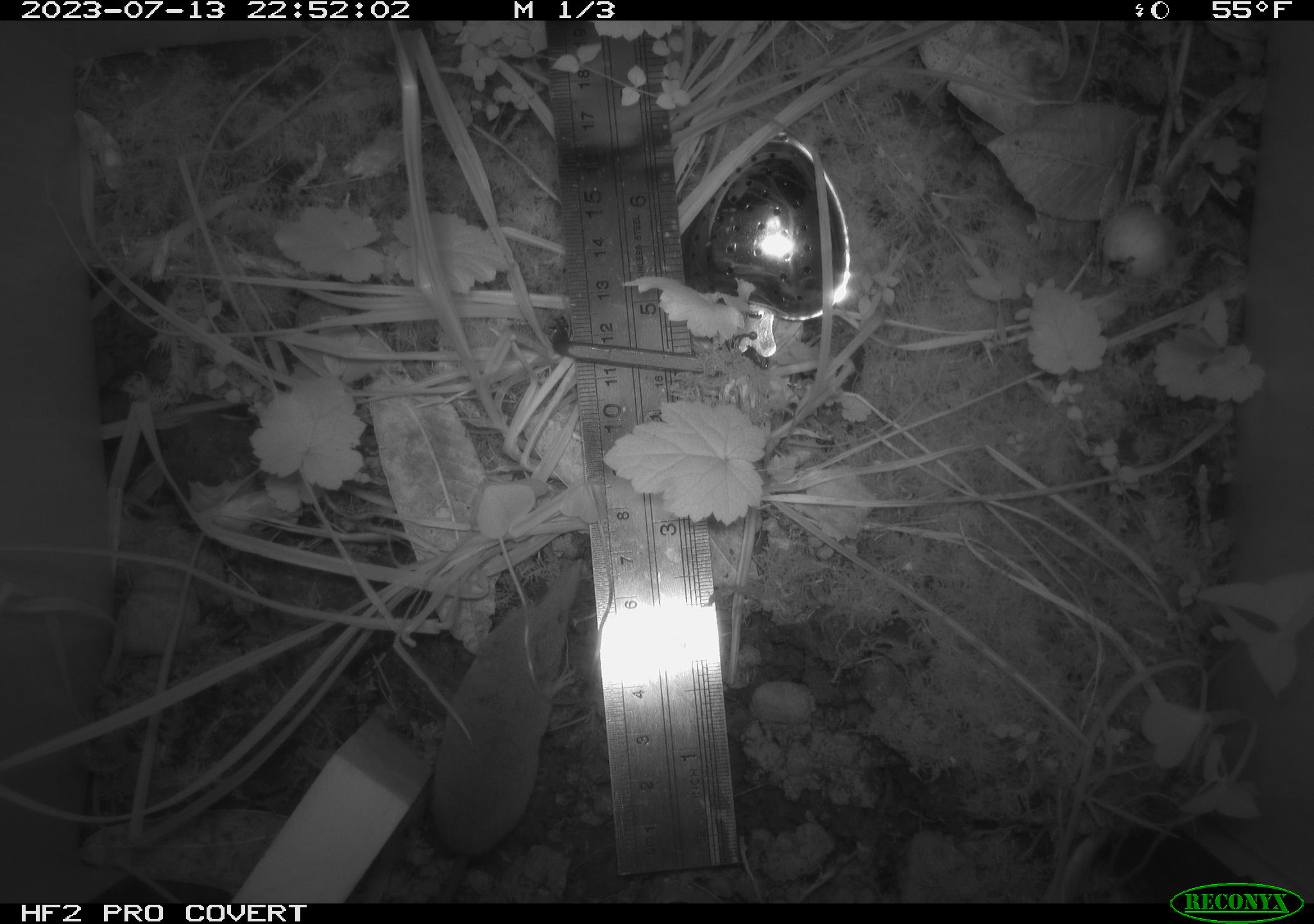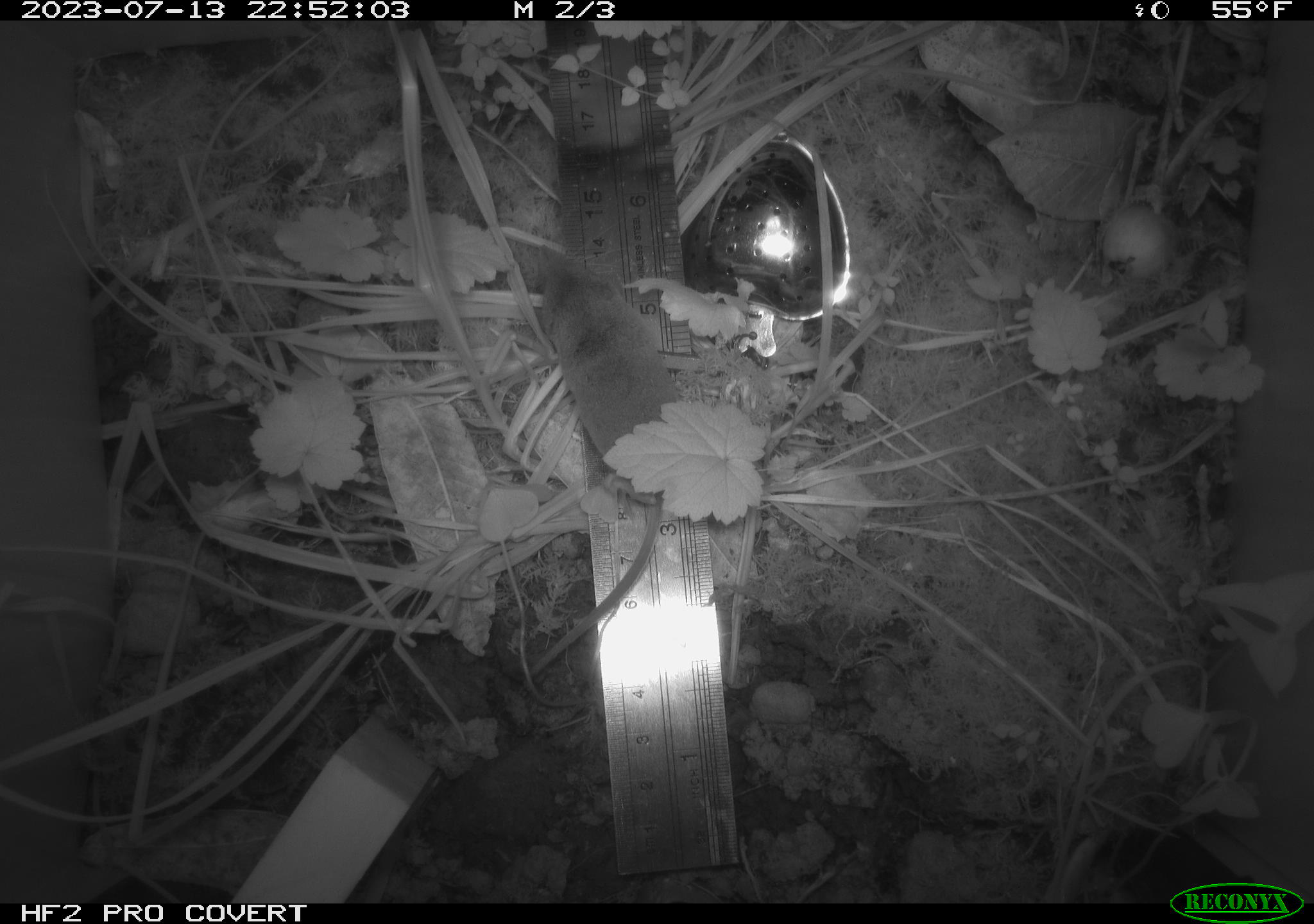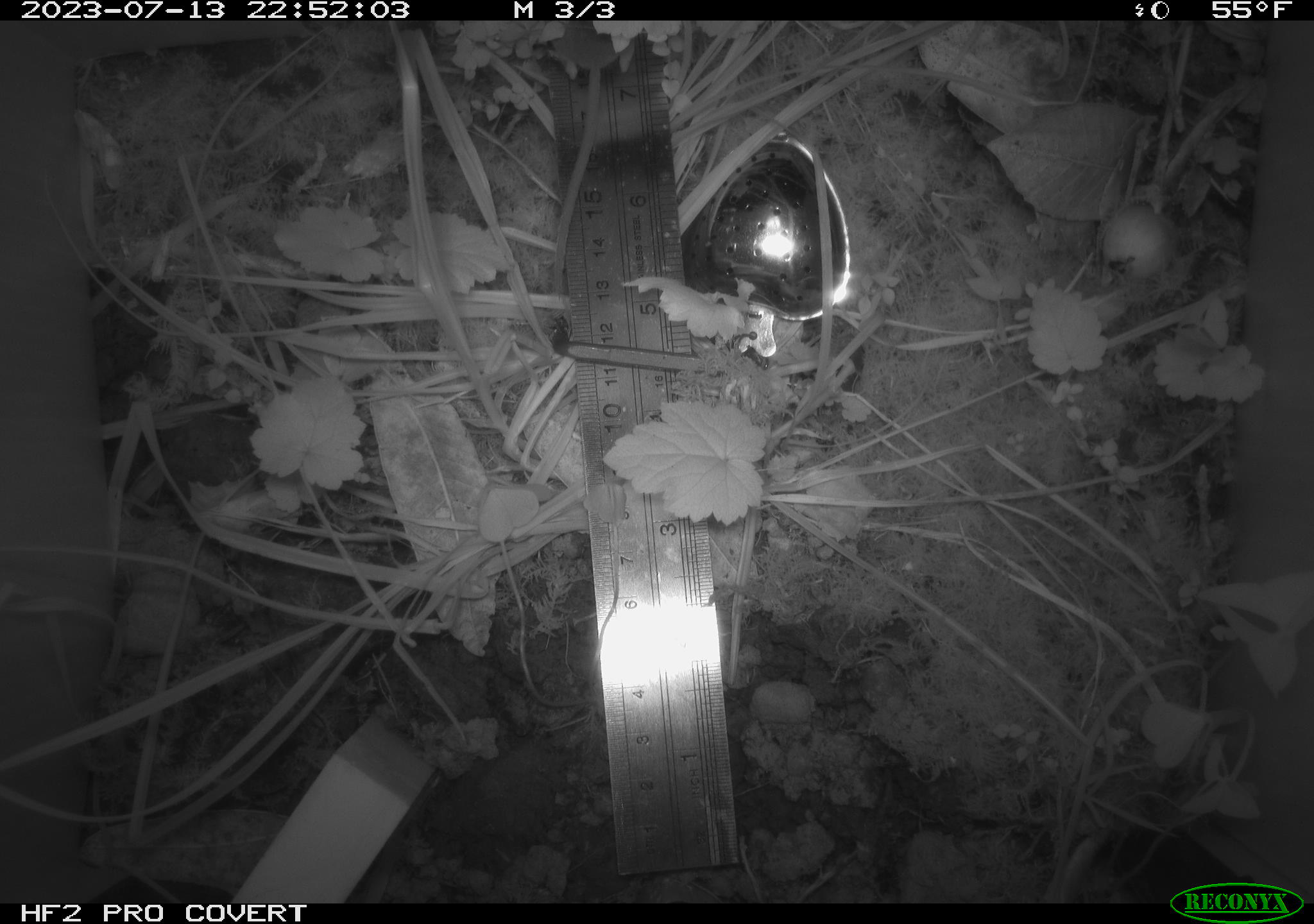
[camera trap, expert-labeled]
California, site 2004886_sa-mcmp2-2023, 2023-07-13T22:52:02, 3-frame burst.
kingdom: Animalia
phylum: Chordata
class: Mammalia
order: Eulipotyphla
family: Soricidae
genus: Sorex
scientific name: Sorex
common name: long-tailed shrew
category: sorex species